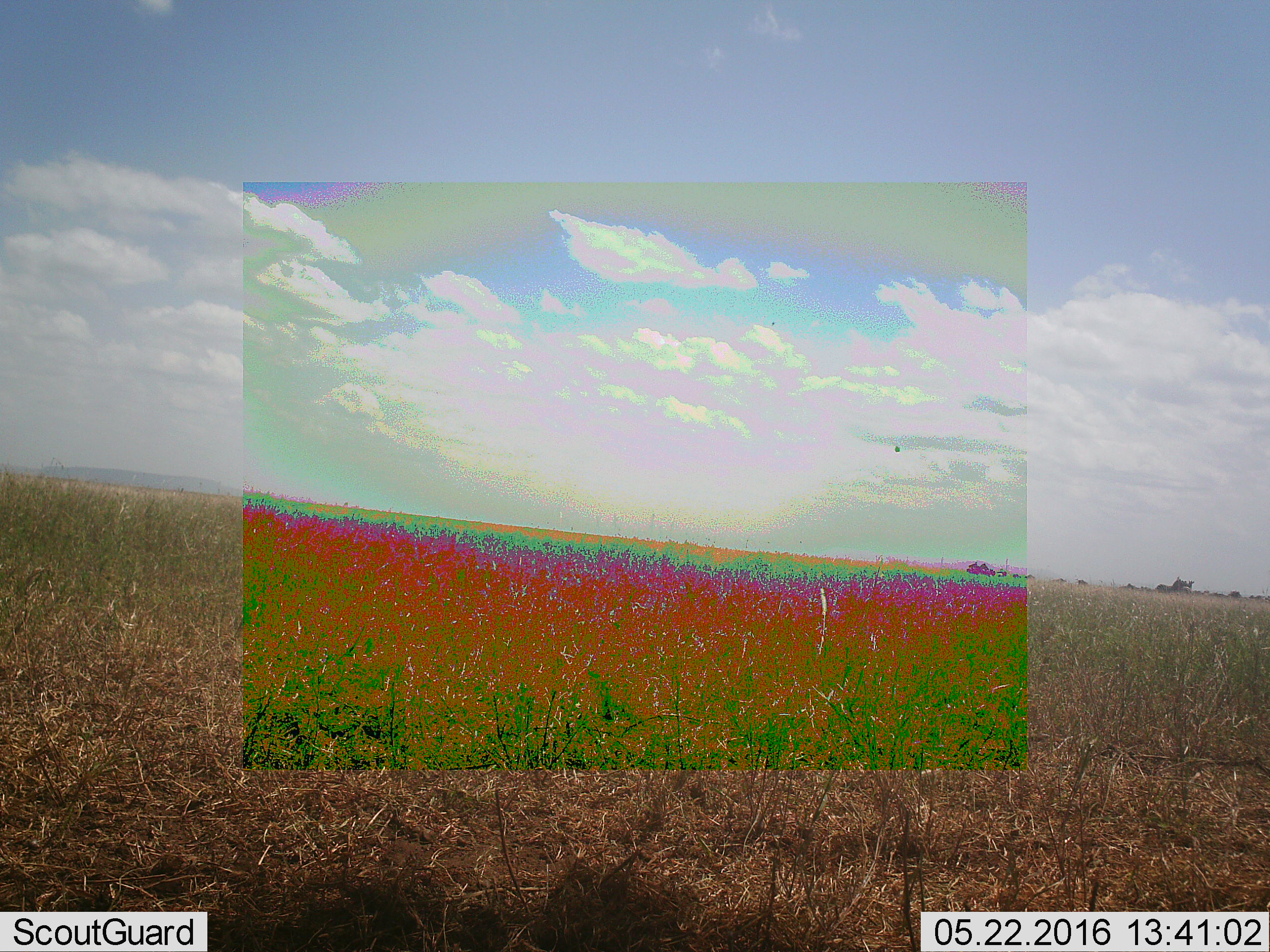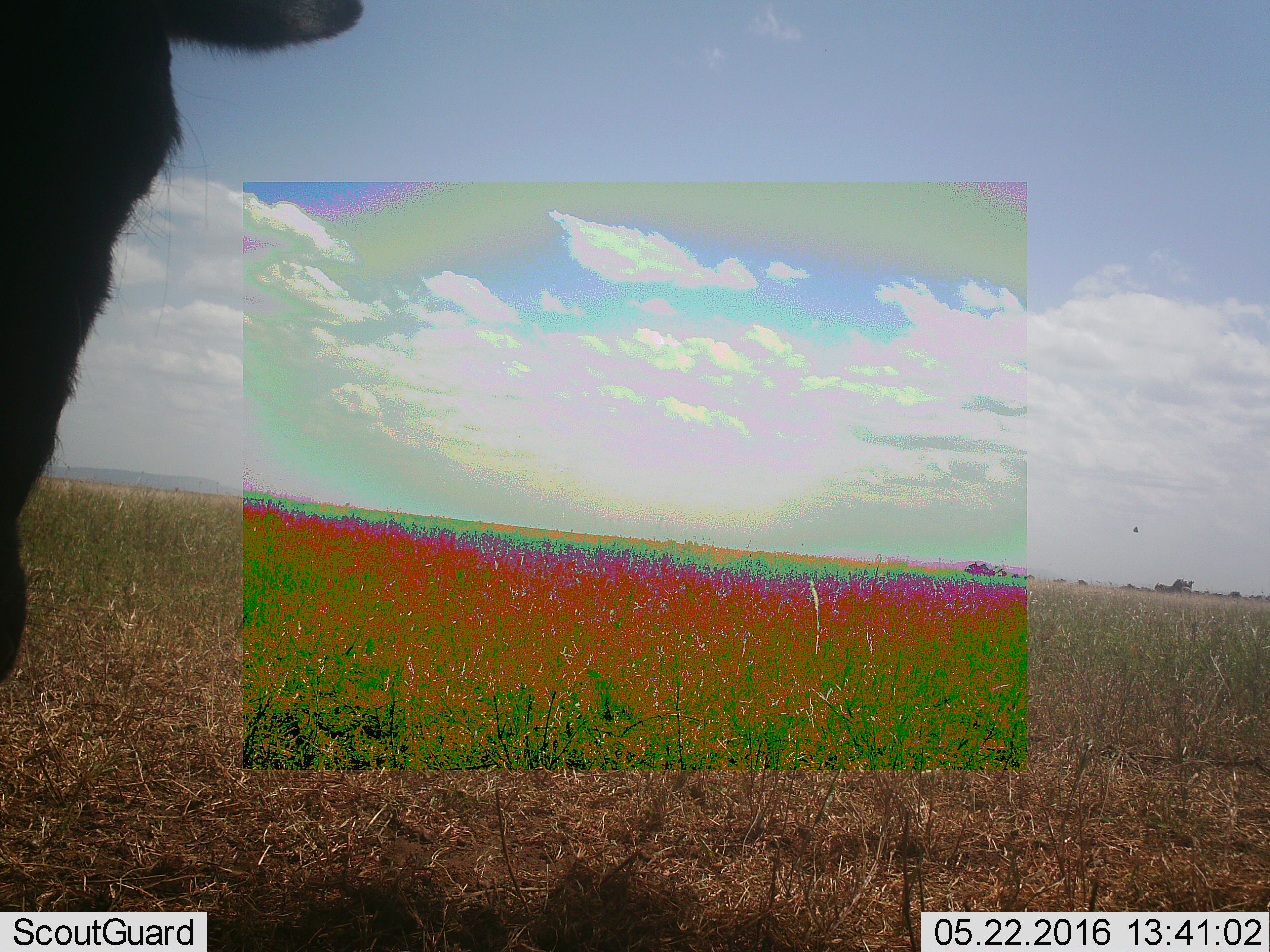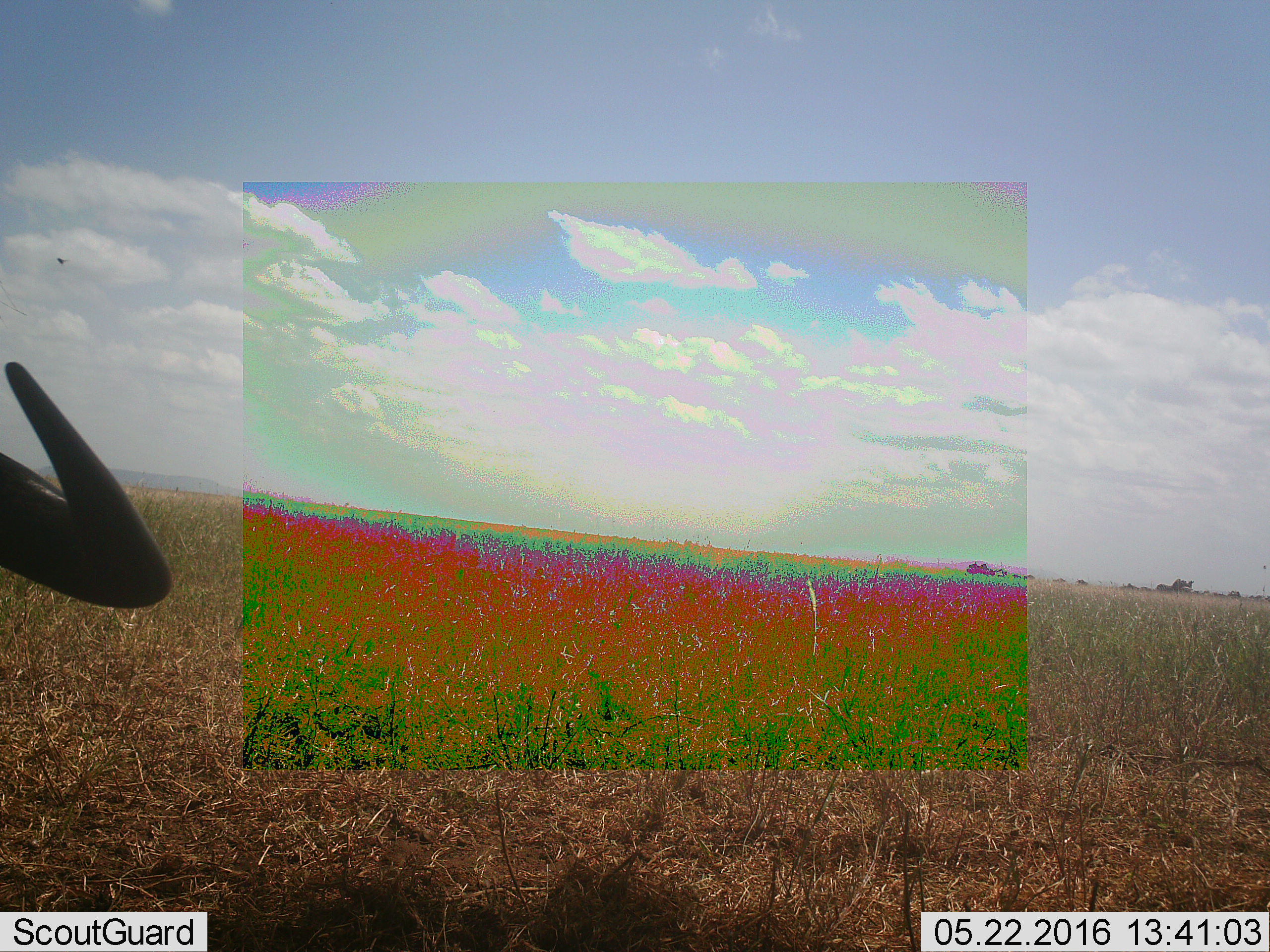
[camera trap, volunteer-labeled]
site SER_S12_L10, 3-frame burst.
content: unidentified animal